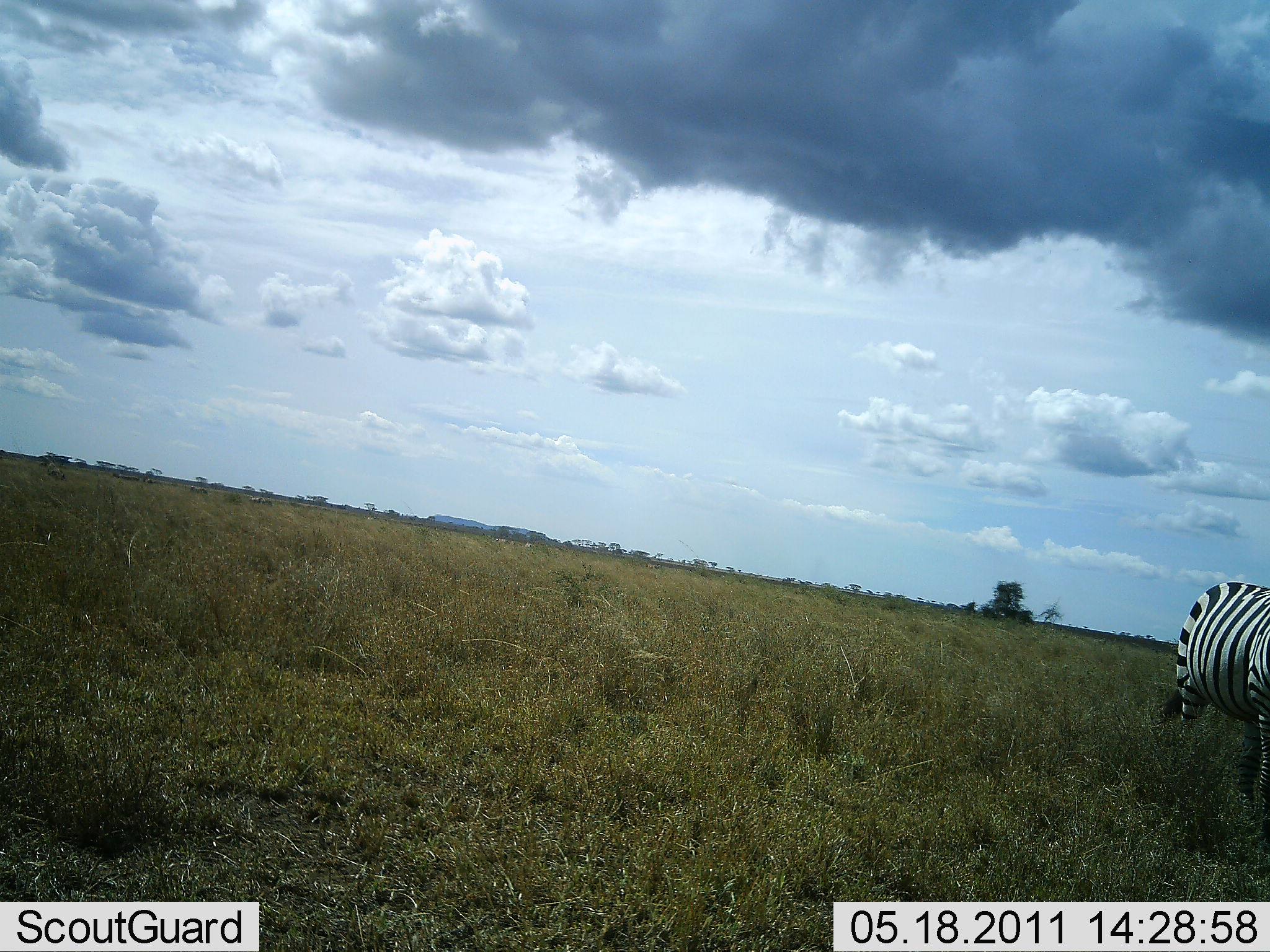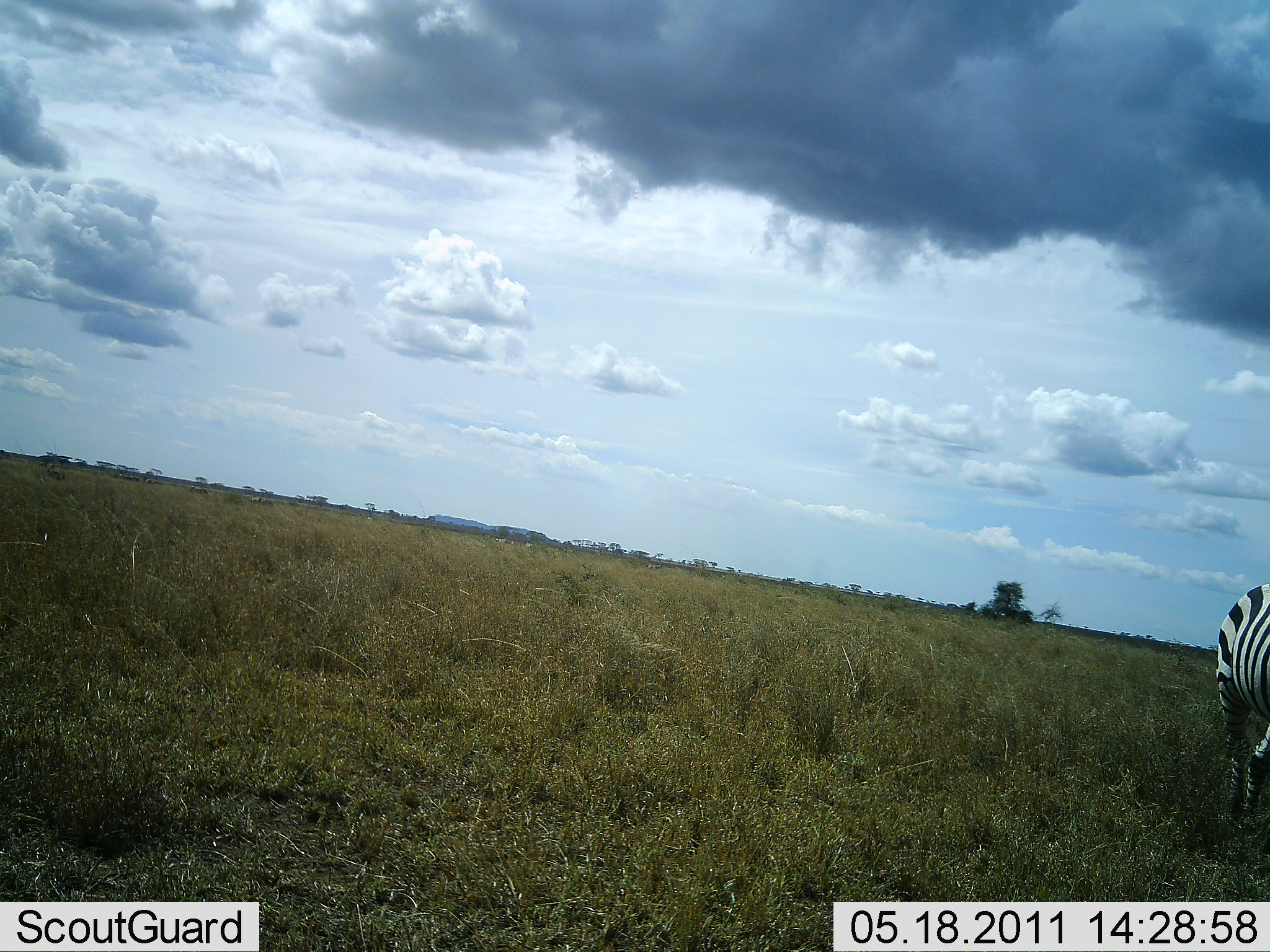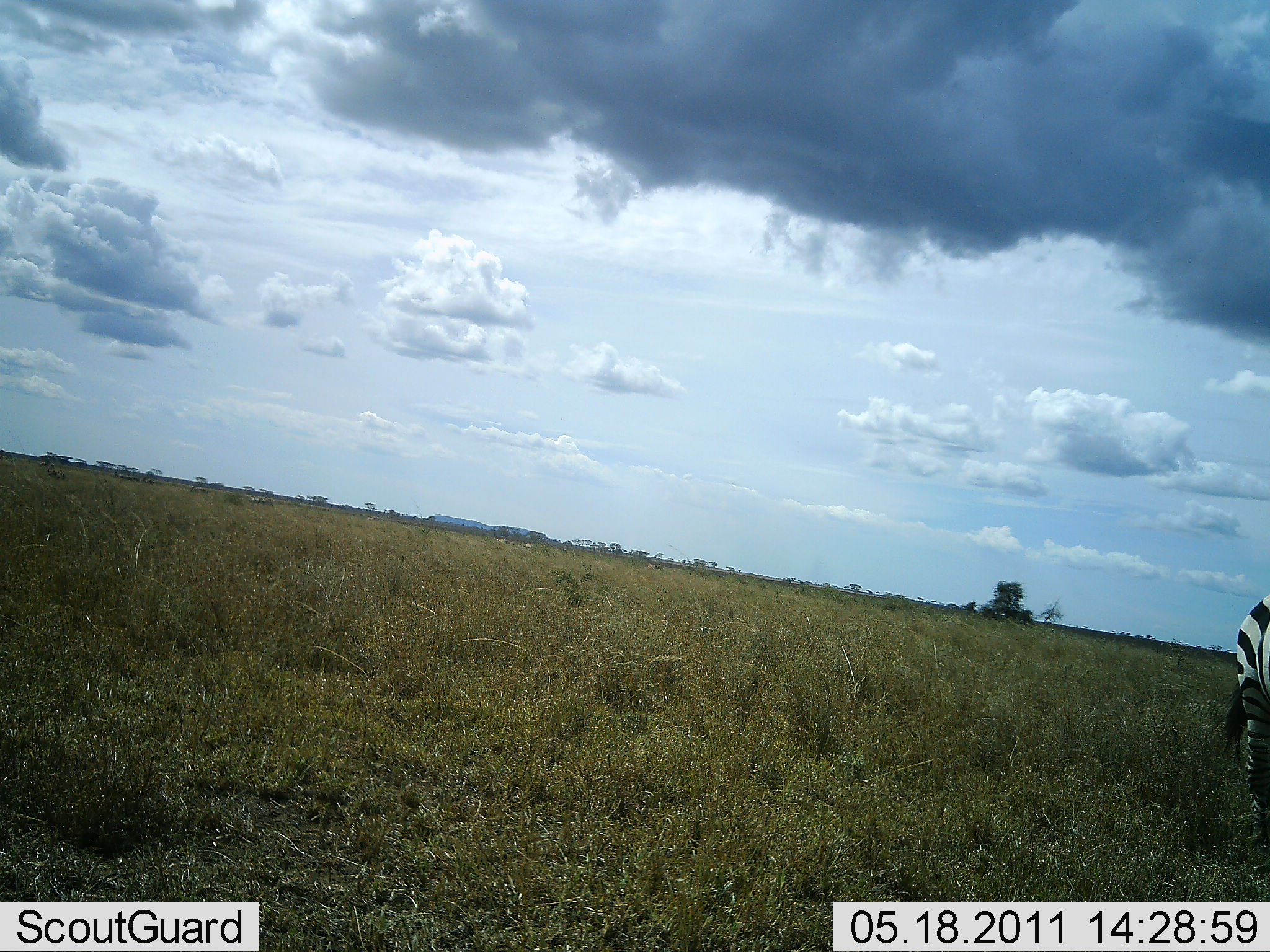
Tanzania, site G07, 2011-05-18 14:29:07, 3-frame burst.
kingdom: Animalia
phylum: Chordata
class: Mammalia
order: Perissodactyla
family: Equidae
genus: Equus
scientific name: Equus quagga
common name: plains zebra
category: zebra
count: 1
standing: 8%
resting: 0%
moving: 83%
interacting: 0%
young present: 0%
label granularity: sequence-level